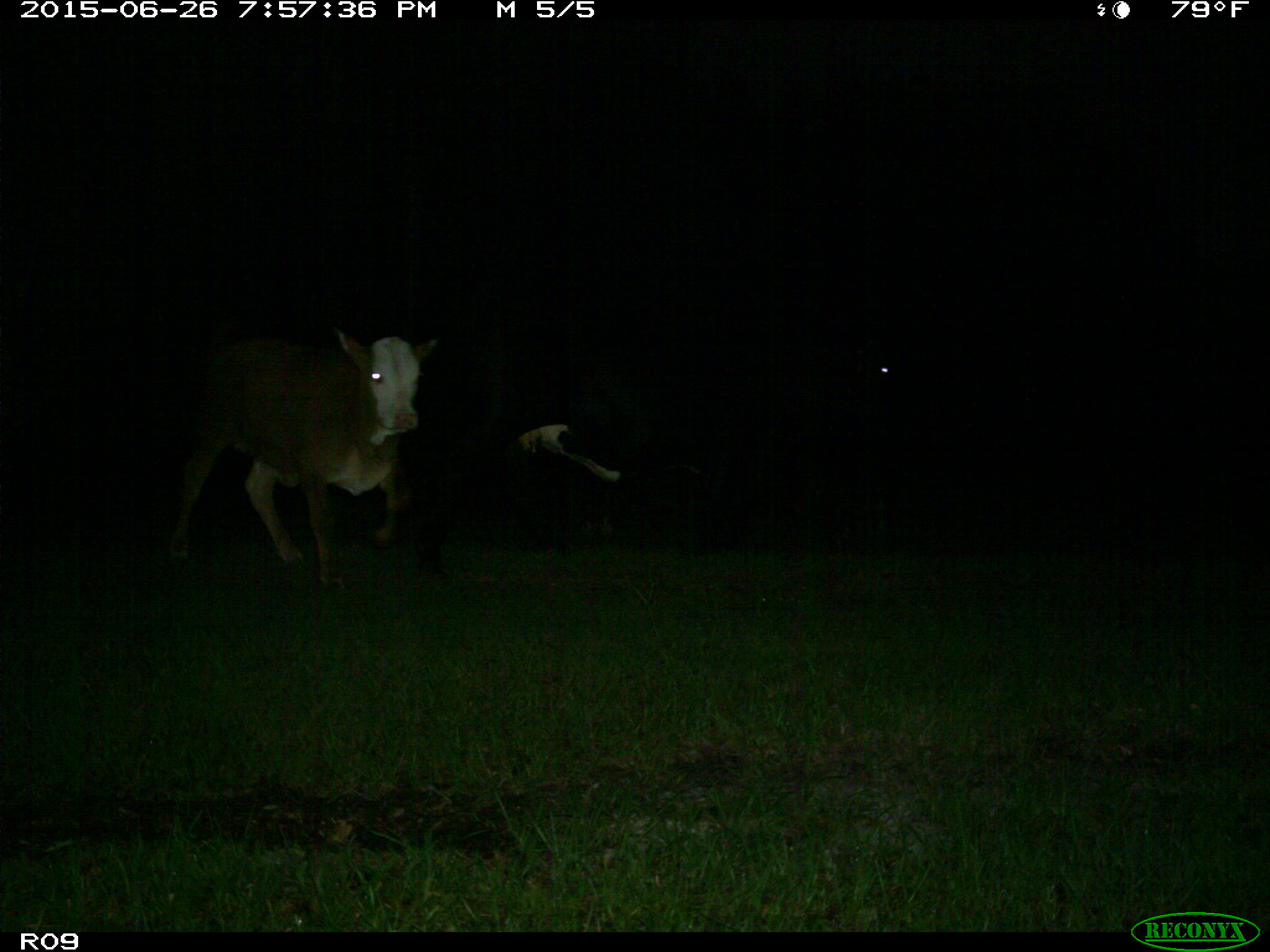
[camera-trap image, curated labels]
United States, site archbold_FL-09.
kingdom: Animalia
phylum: Chordata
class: Mammalia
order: Artiodactyla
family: Bovidae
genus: Bos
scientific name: Bos taurus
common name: domestic cow